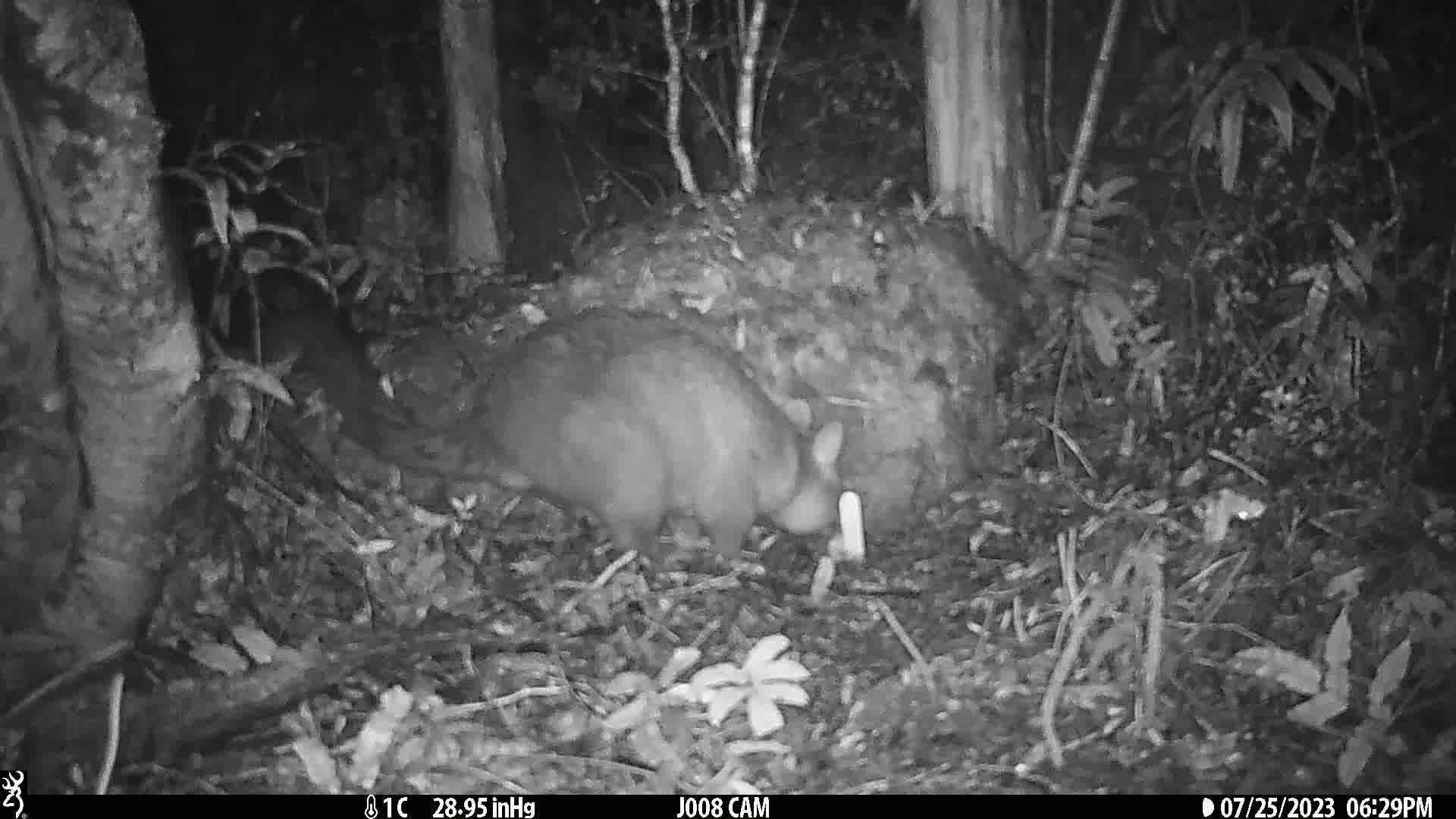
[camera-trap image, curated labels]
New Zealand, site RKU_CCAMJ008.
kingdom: Animalia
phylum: Chordata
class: Mammalia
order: Diprotodontia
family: Phalangeridae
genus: Trichosurus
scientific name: Trichosurus vulpecula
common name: common brushtail possum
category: possum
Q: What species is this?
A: Possum (common brushtail possum) (Trichosurus vulpecula).